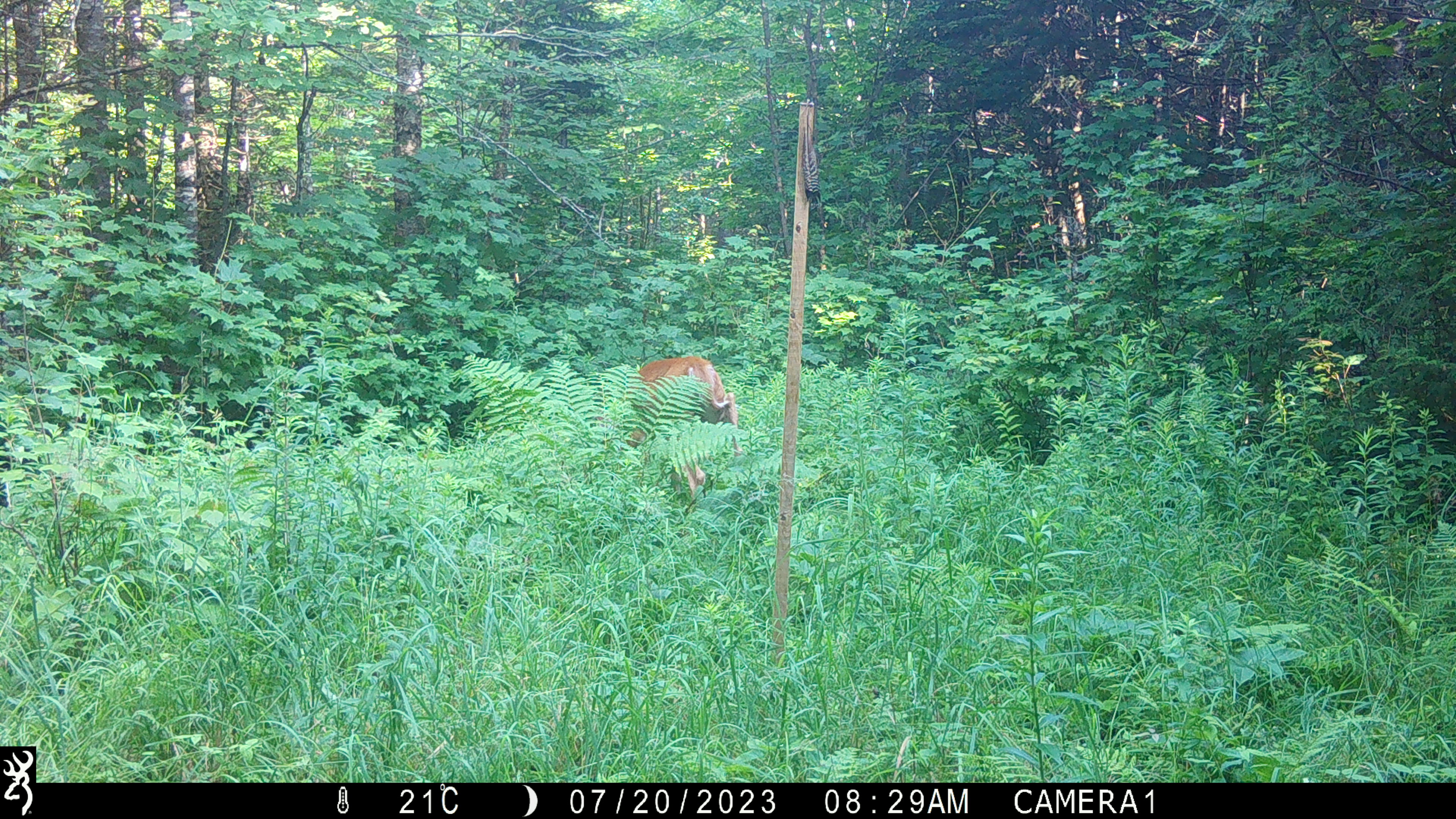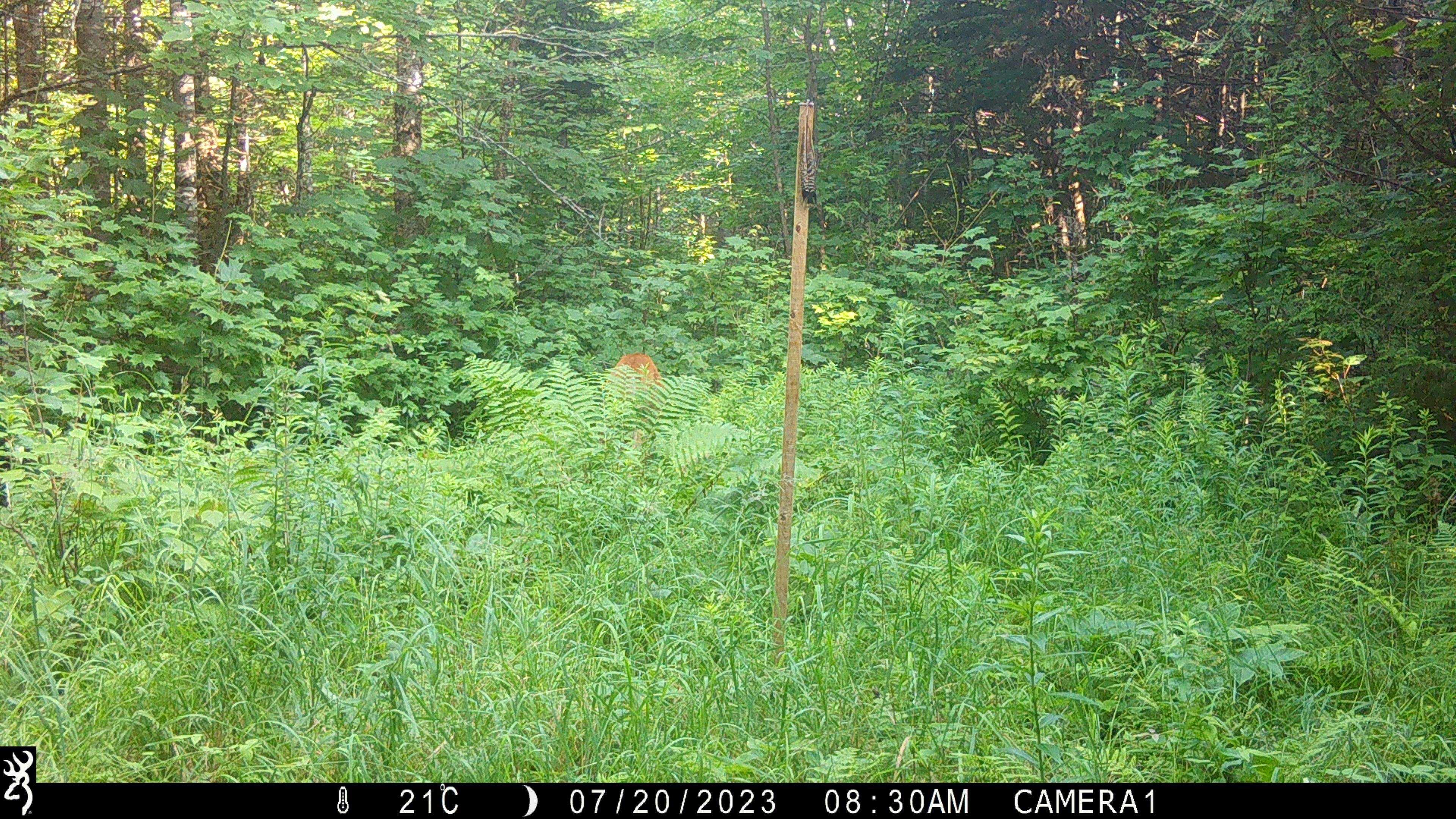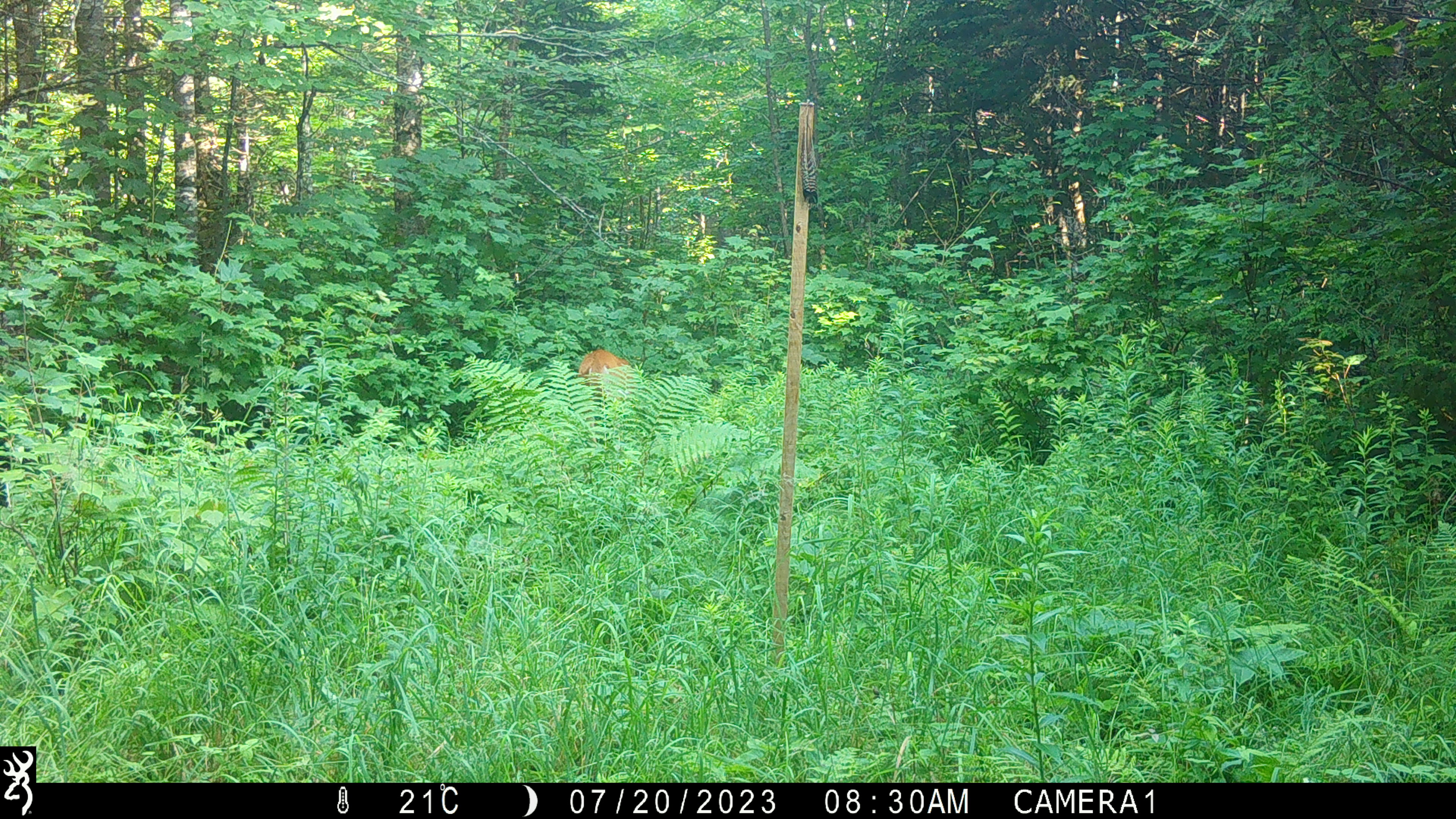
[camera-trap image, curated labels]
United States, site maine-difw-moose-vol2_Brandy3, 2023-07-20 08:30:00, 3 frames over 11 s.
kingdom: Animalia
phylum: Chordata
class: Mammalia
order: Artiodactyla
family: Cervidae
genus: Odocoileus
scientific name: Odocoileus virginianus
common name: white-tailed deer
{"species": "white-tailed deer (Odocoileus virginianus)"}